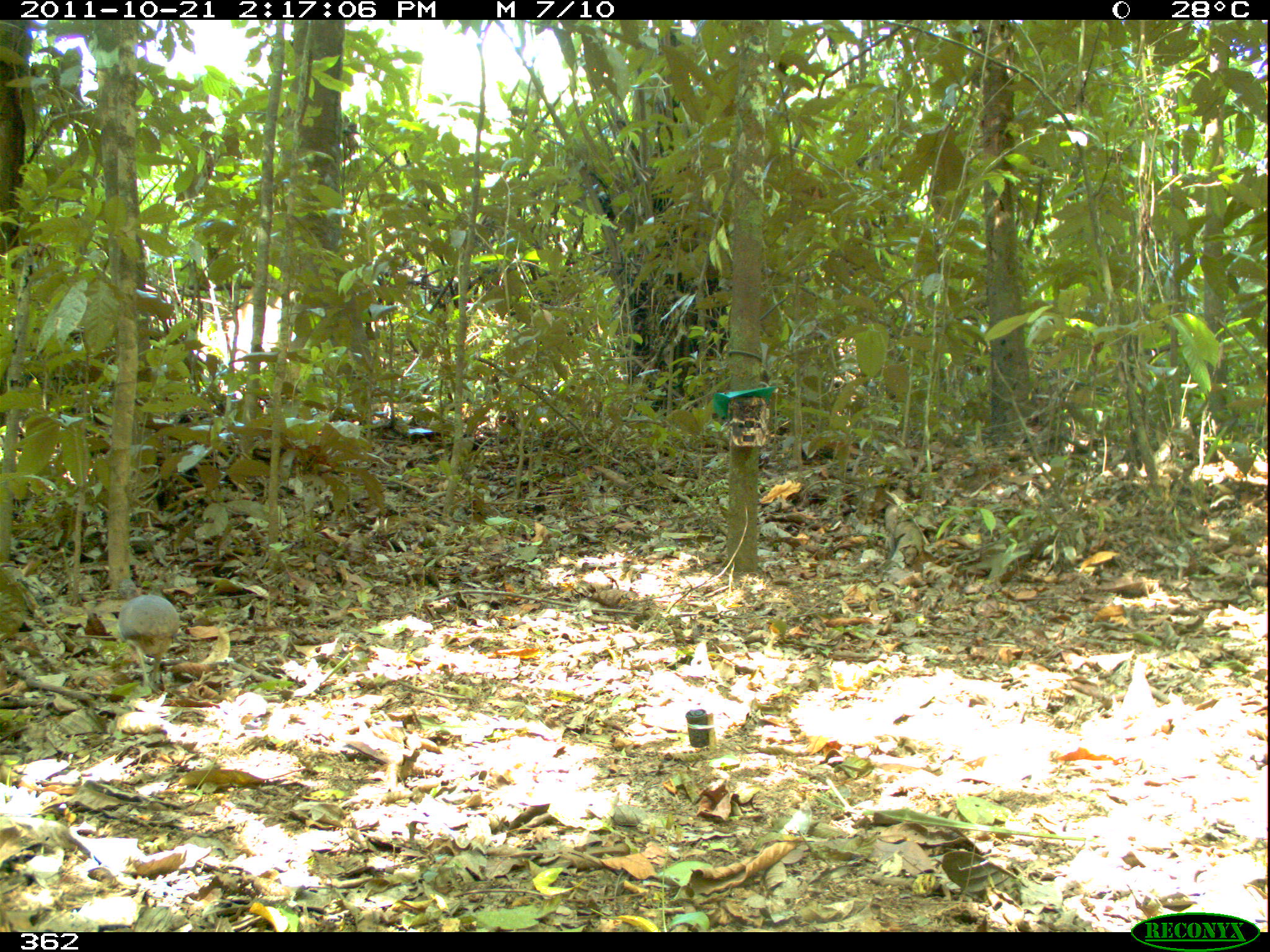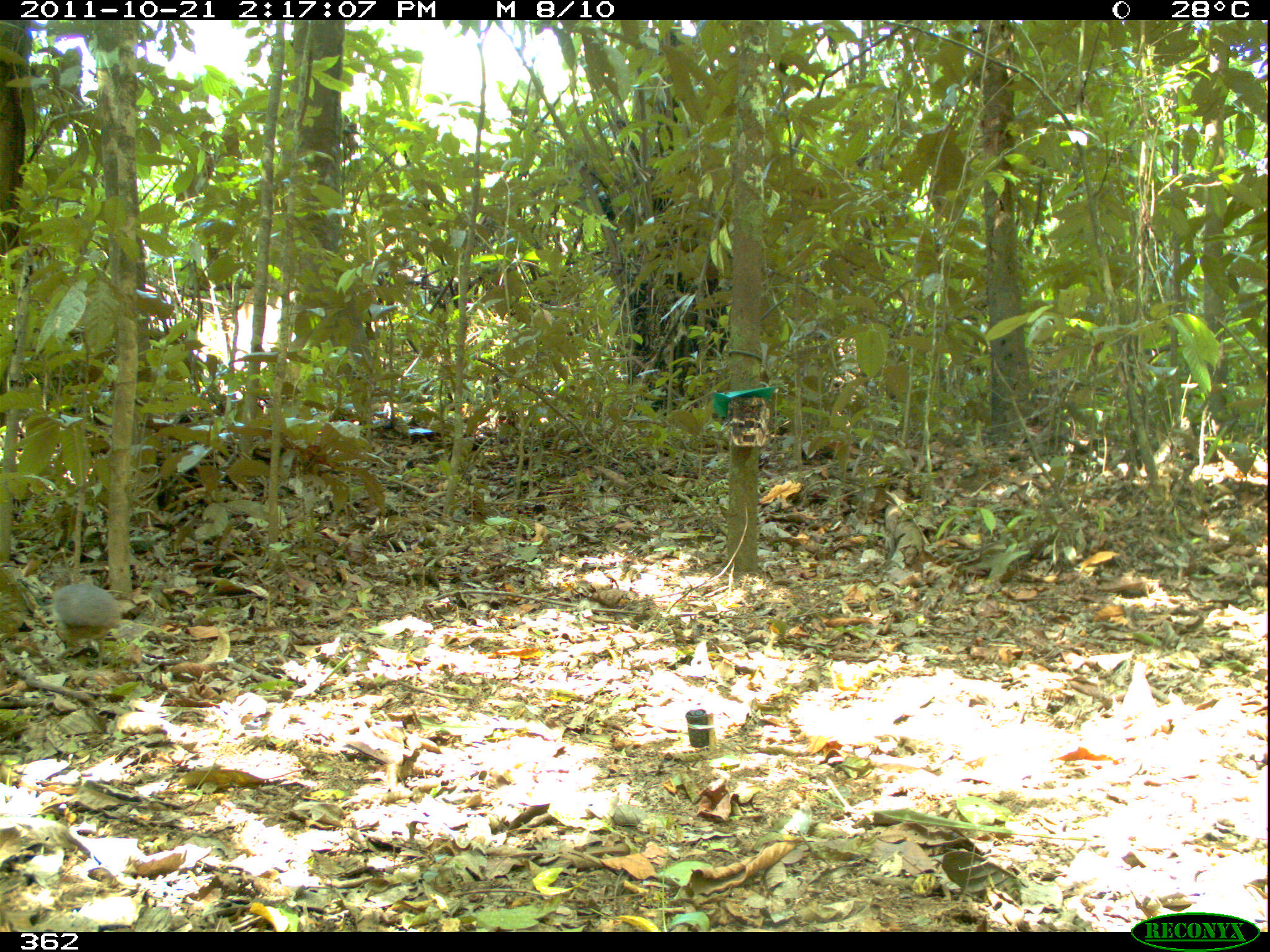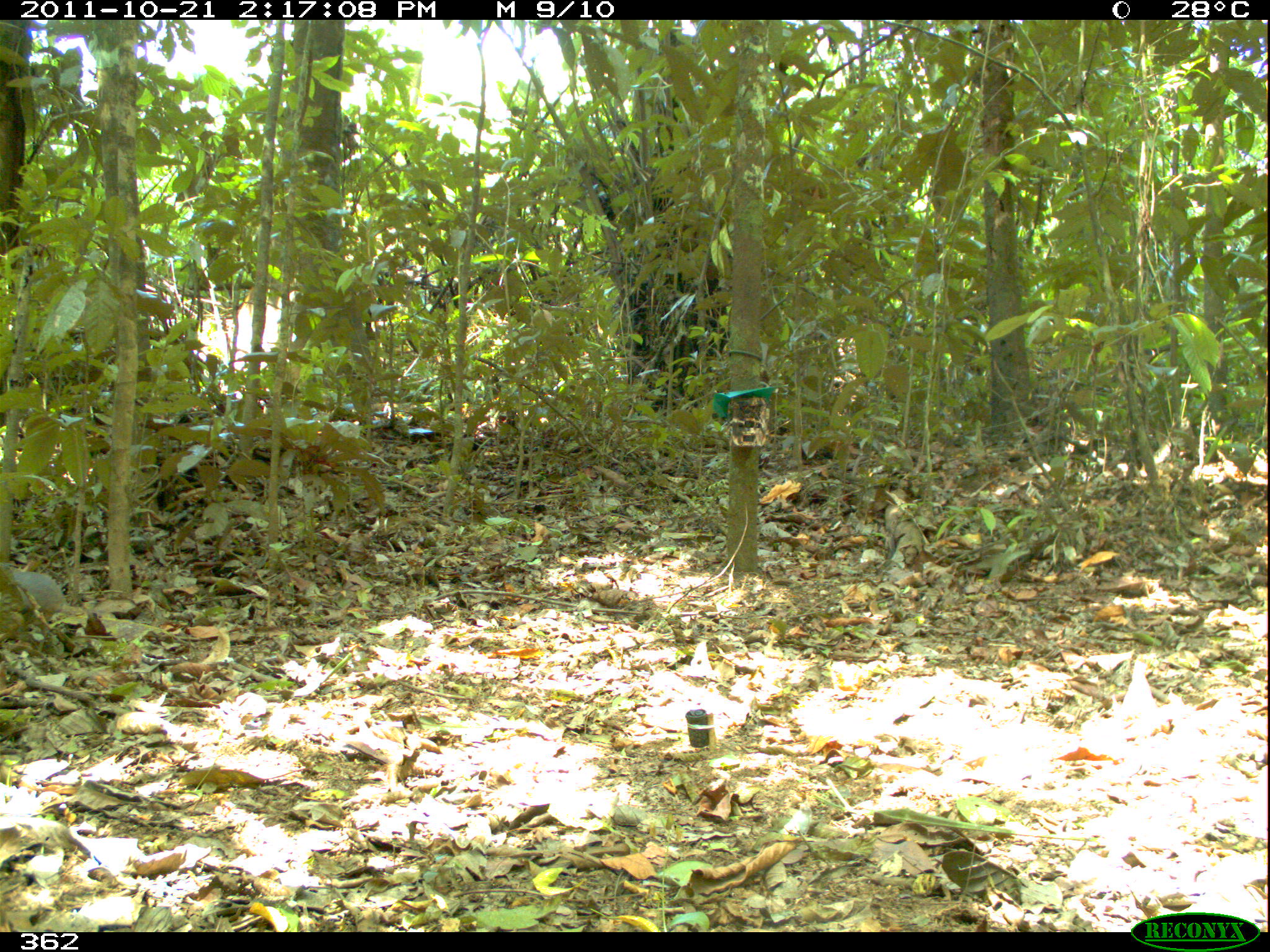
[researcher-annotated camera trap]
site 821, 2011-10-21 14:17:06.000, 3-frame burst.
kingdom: Animalia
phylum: Chordata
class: Aves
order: Tinamiformes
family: Tinamidae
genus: Crypturellus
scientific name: Crypturellus soui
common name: little tinamou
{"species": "Crypturellus soui (little tinamou)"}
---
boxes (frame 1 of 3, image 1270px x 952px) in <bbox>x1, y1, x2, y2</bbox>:
crypturellus soui: <bbox>117, 581, 180, 689</bbox>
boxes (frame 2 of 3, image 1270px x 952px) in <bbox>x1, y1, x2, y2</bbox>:
crypturellus soui: <bbox>52, 583, 121, 671</bbox>